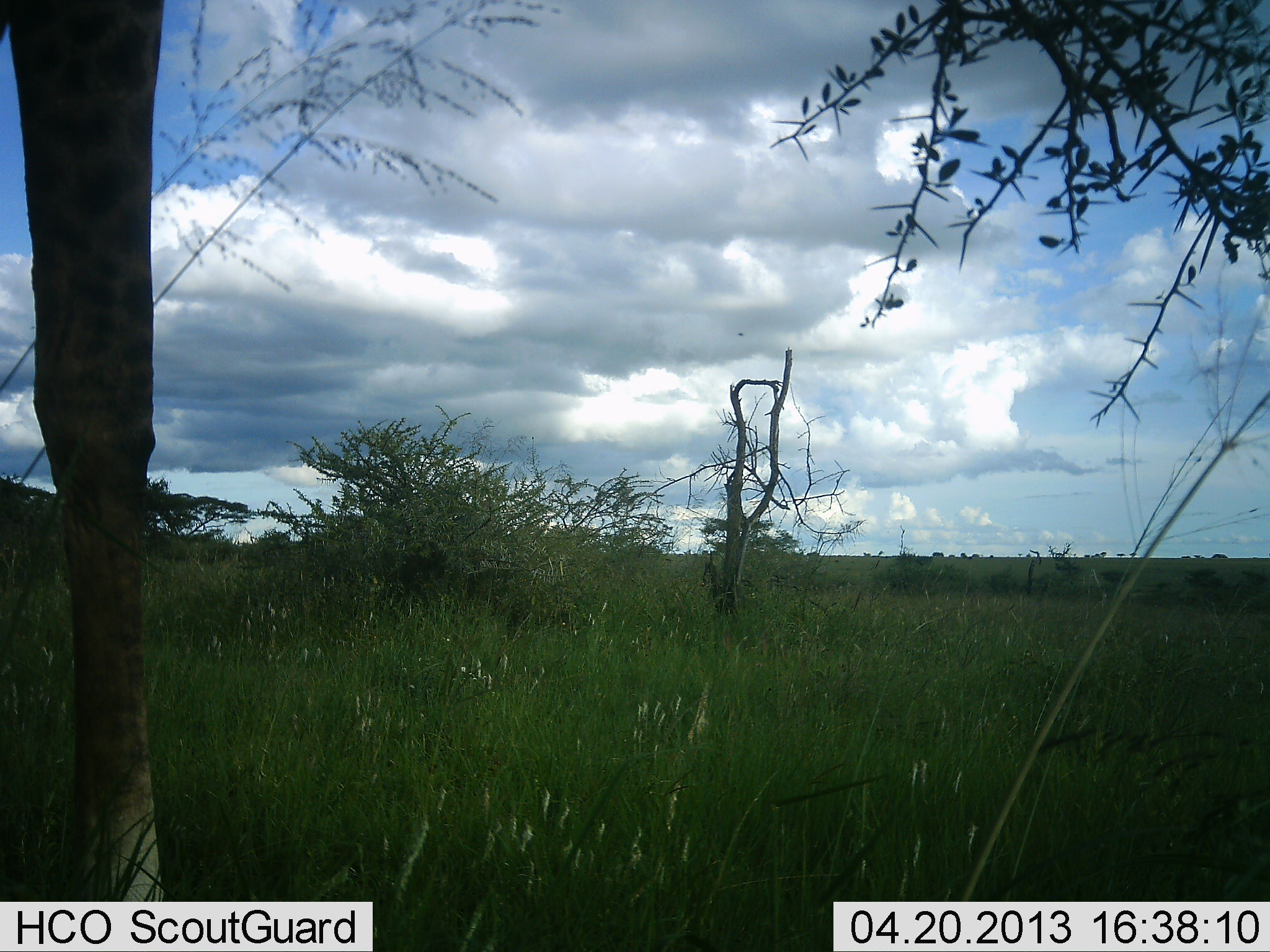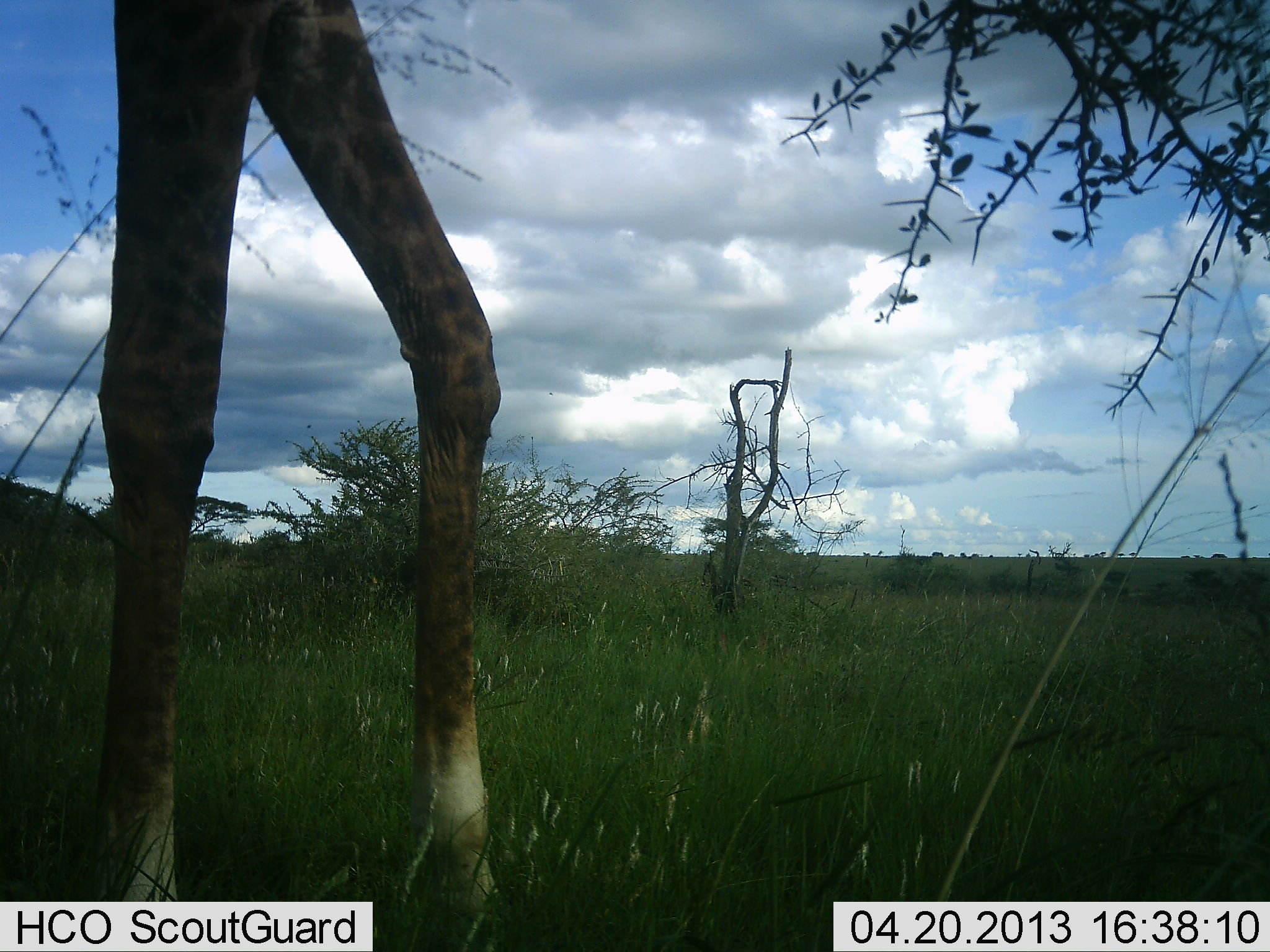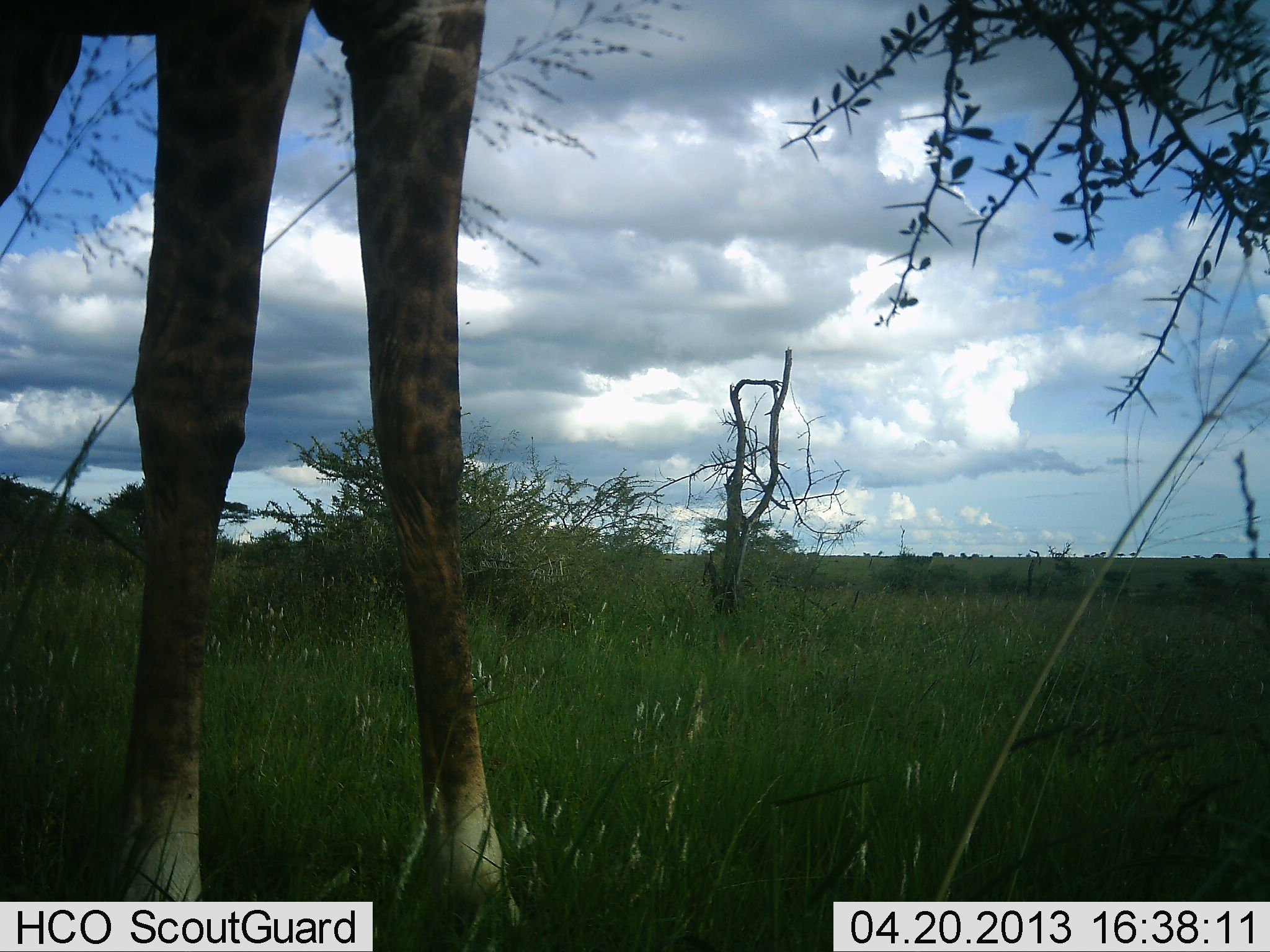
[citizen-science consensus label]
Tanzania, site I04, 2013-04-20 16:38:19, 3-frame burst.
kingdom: Animalia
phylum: Chordata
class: Mammalia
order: Artiodactyla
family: Giraffidae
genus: Giraffa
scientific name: Giraffa camelopardalis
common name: giraffe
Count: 1.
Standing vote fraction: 17%.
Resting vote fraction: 4%.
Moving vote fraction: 74%.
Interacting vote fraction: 4%.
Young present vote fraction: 0%.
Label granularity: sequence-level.